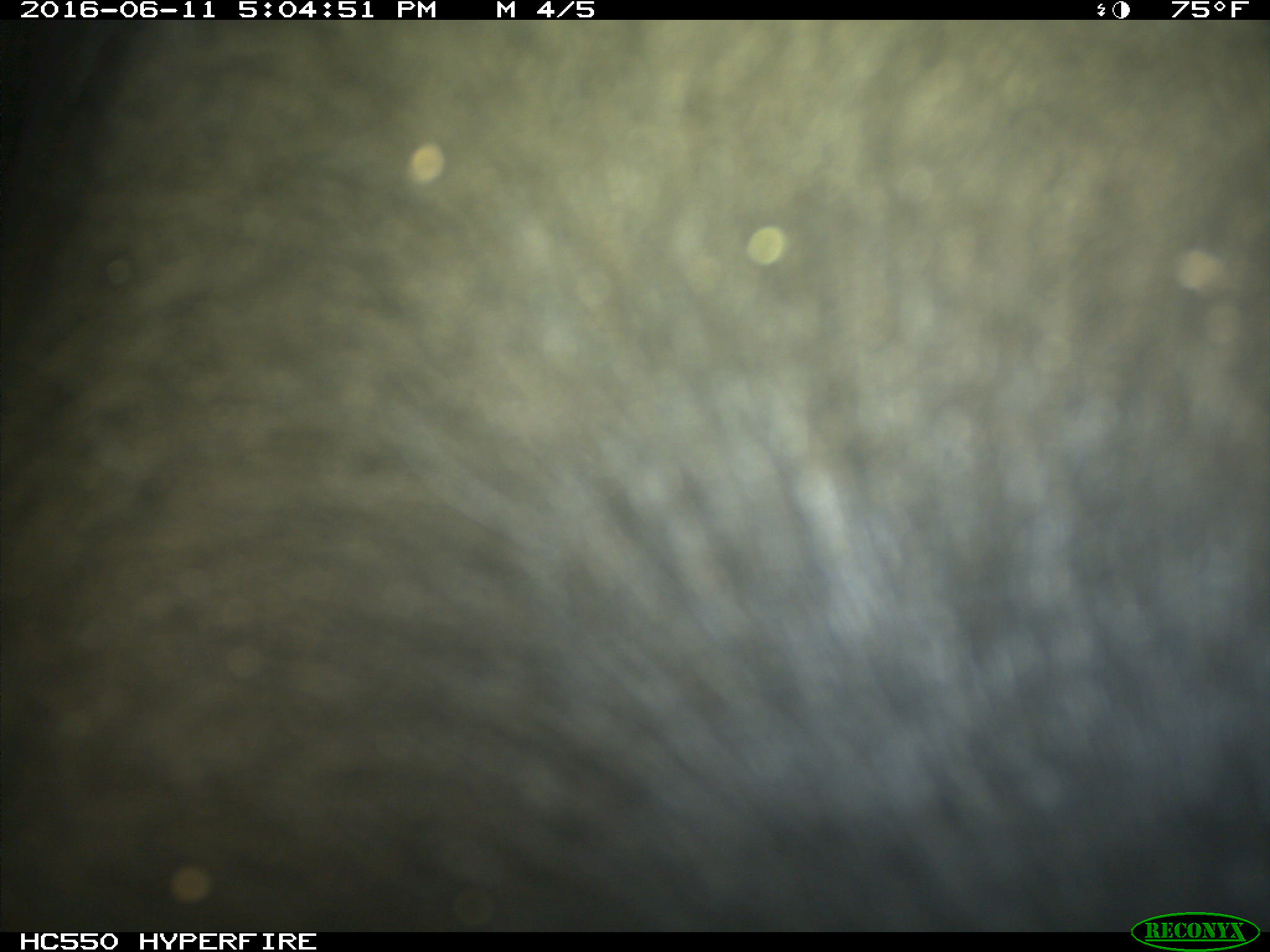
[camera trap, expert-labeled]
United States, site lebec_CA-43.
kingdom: Animalia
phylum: Chordata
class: Mammalia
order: Artiodactyla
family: Bovidae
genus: Bos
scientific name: Bos taurus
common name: domestic cow